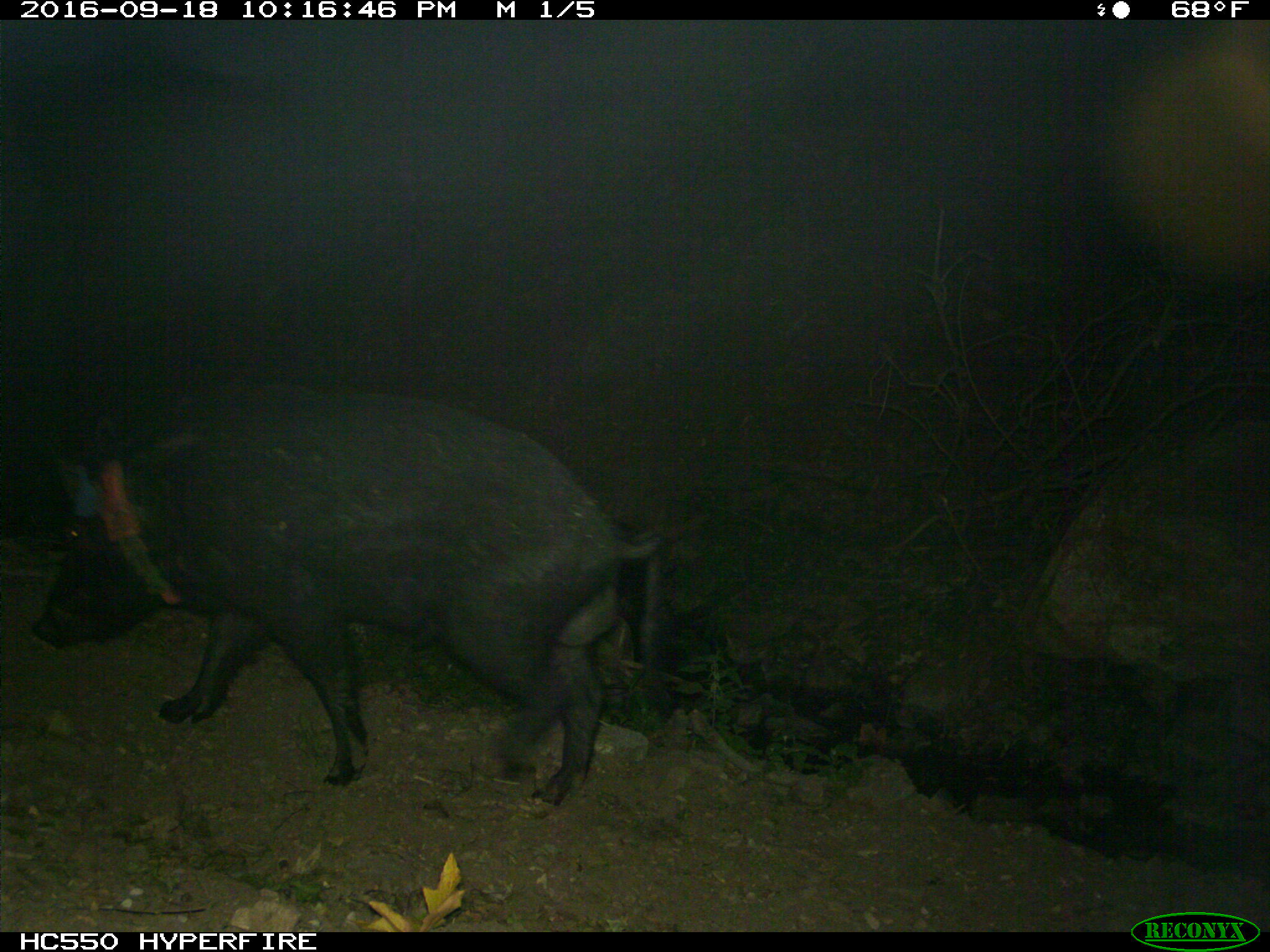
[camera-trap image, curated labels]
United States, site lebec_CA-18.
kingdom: Animalia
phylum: Chordata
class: Mammalia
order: Artiodactyla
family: Suidae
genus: Sus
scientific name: Sus scrofa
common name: wild boar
Sus scrofa (wild boar).